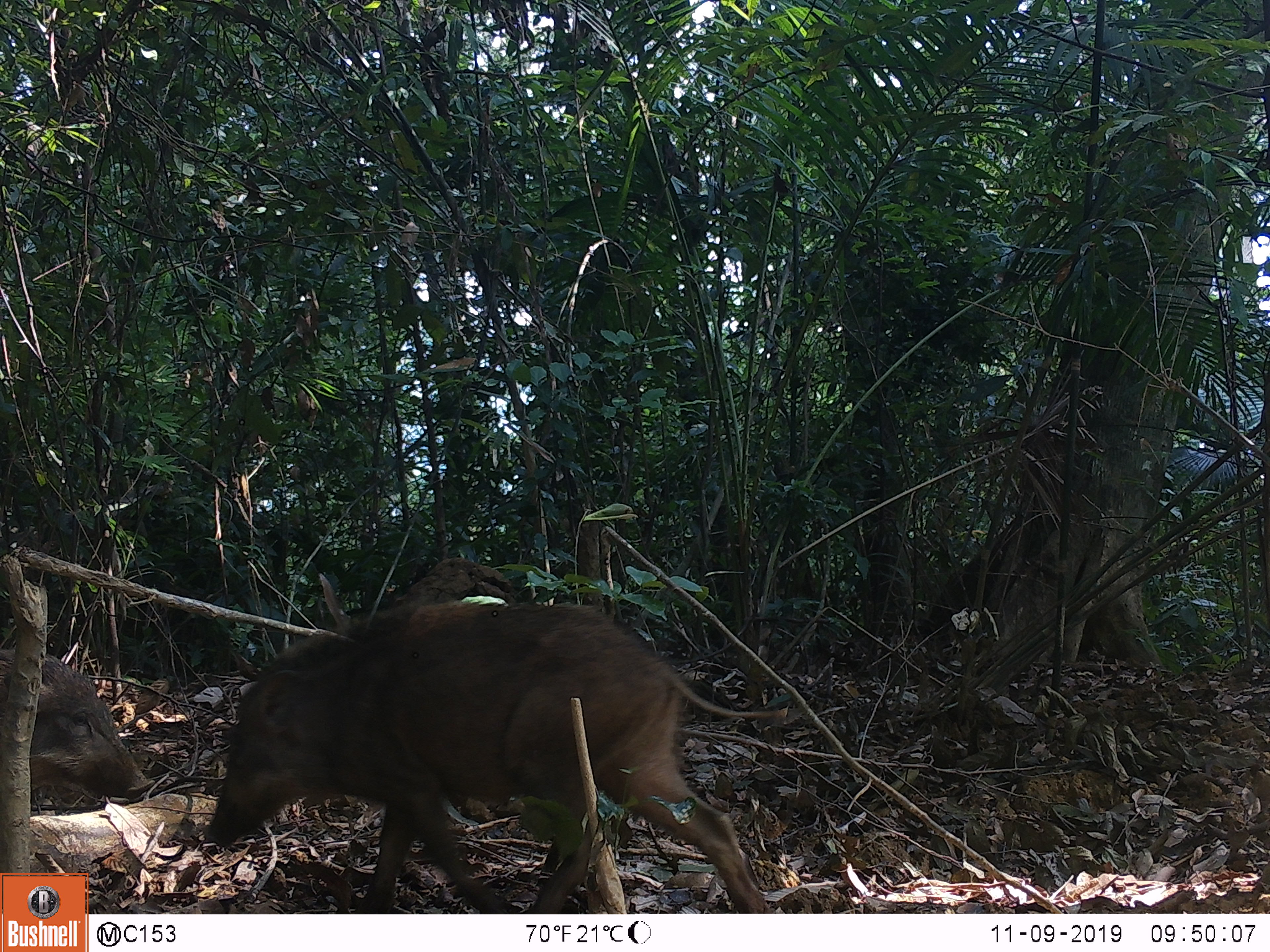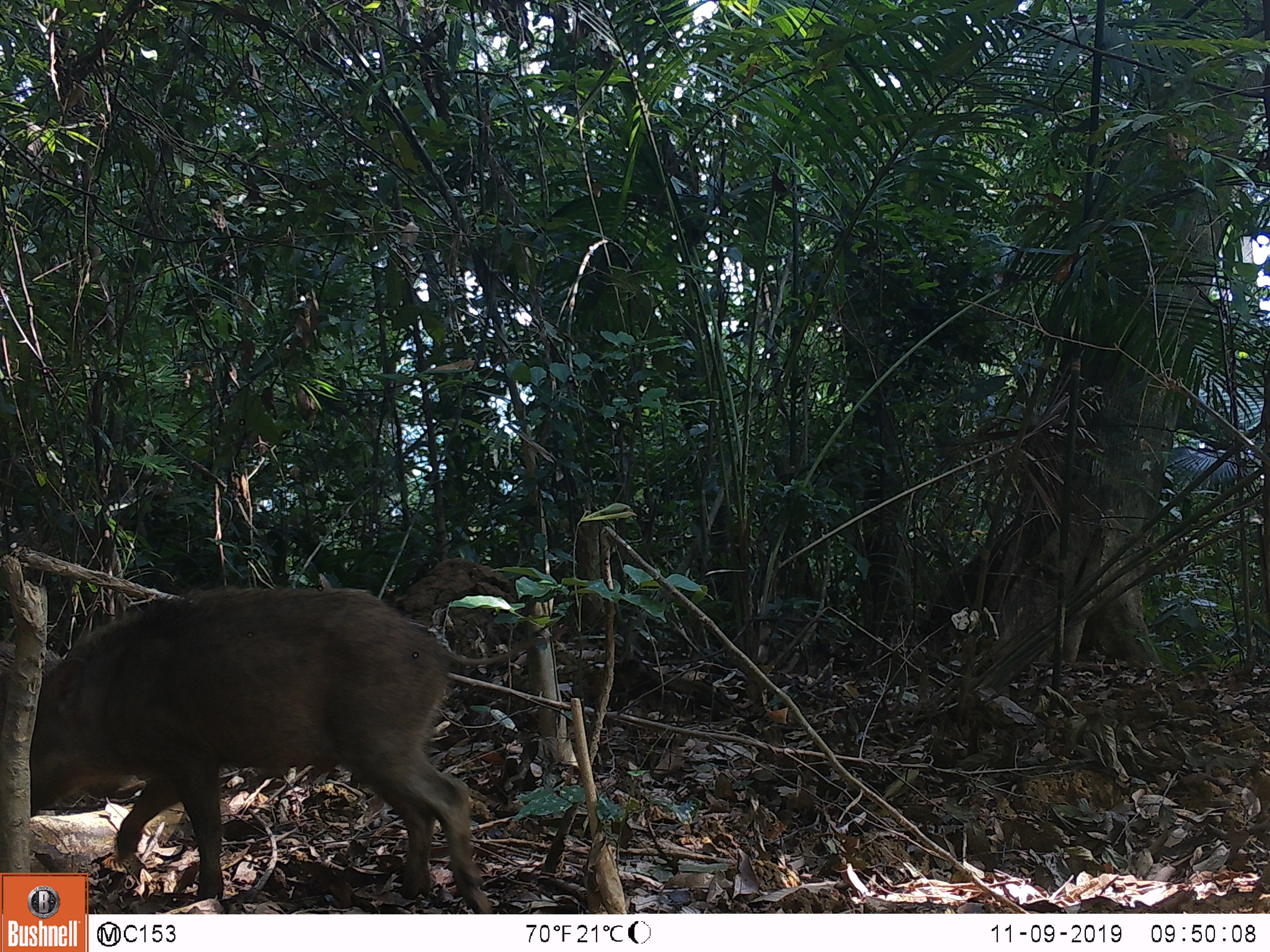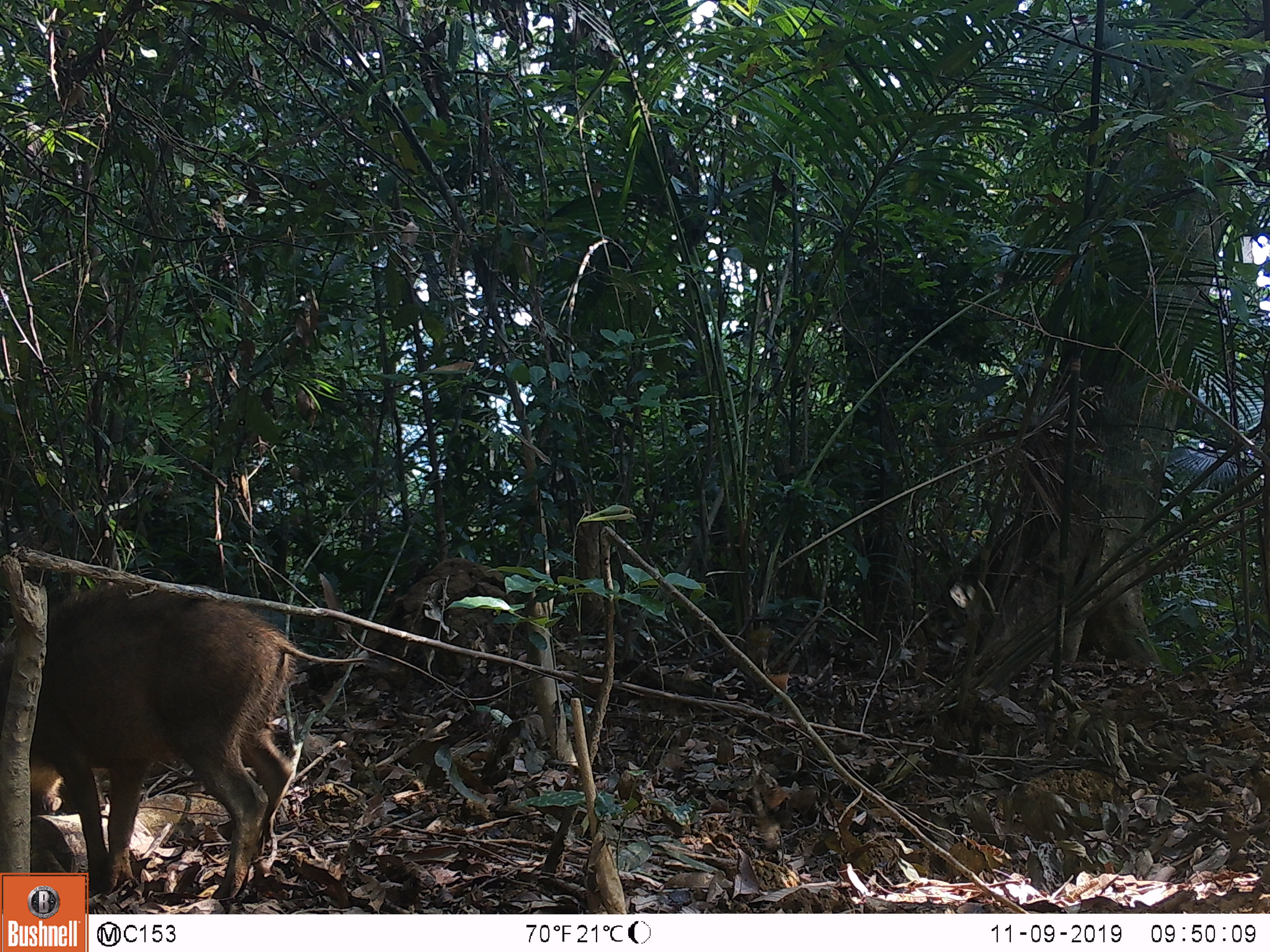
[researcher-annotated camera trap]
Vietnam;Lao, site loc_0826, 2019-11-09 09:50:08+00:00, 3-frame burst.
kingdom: Animalia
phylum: Chordata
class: Mammalia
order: Artiodactyla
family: Suidae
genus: Sus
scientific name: Sus scrofa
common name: eurasian wild pig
Eurasian wild pig (Sus scrofa). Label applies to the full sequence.